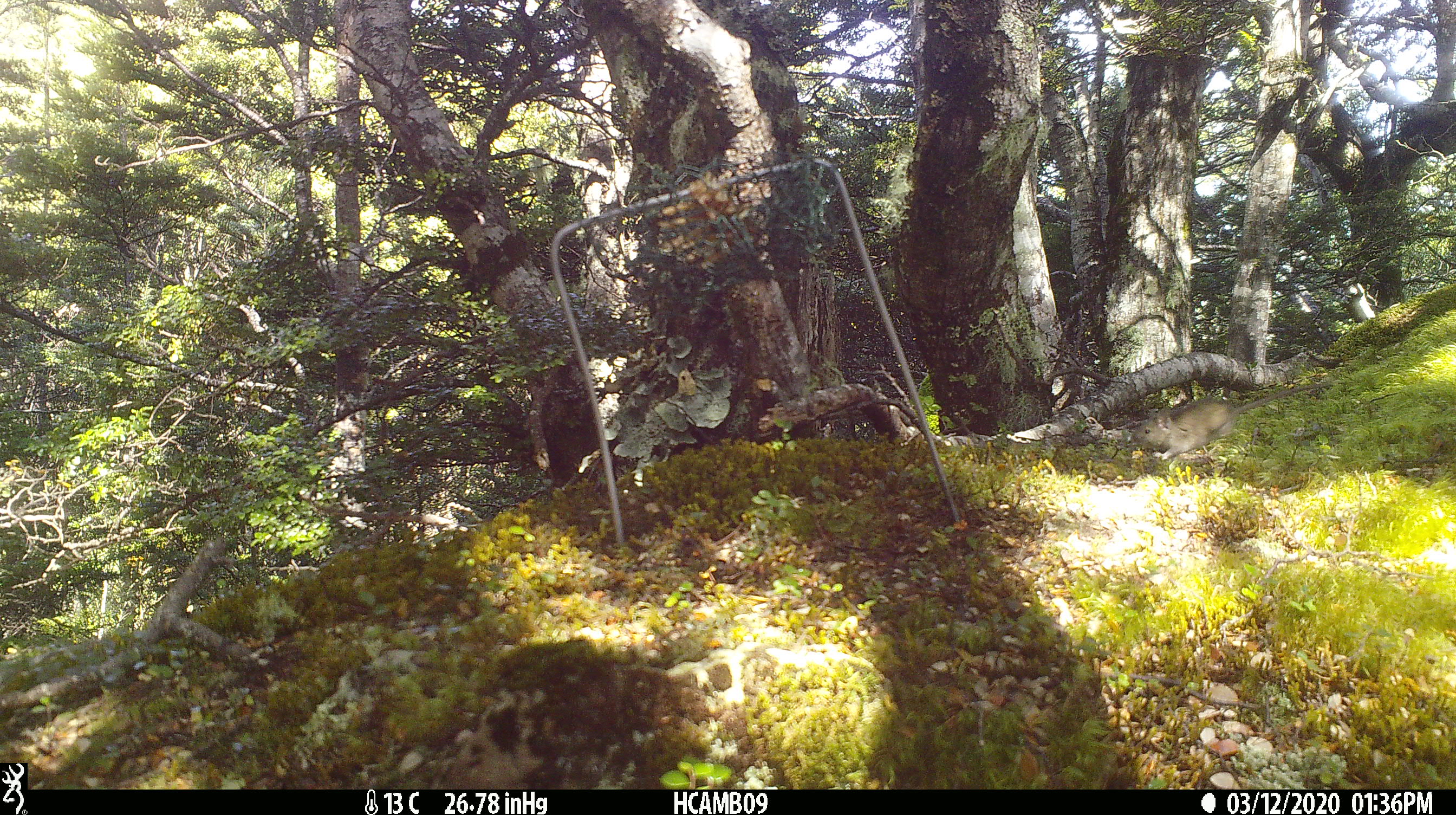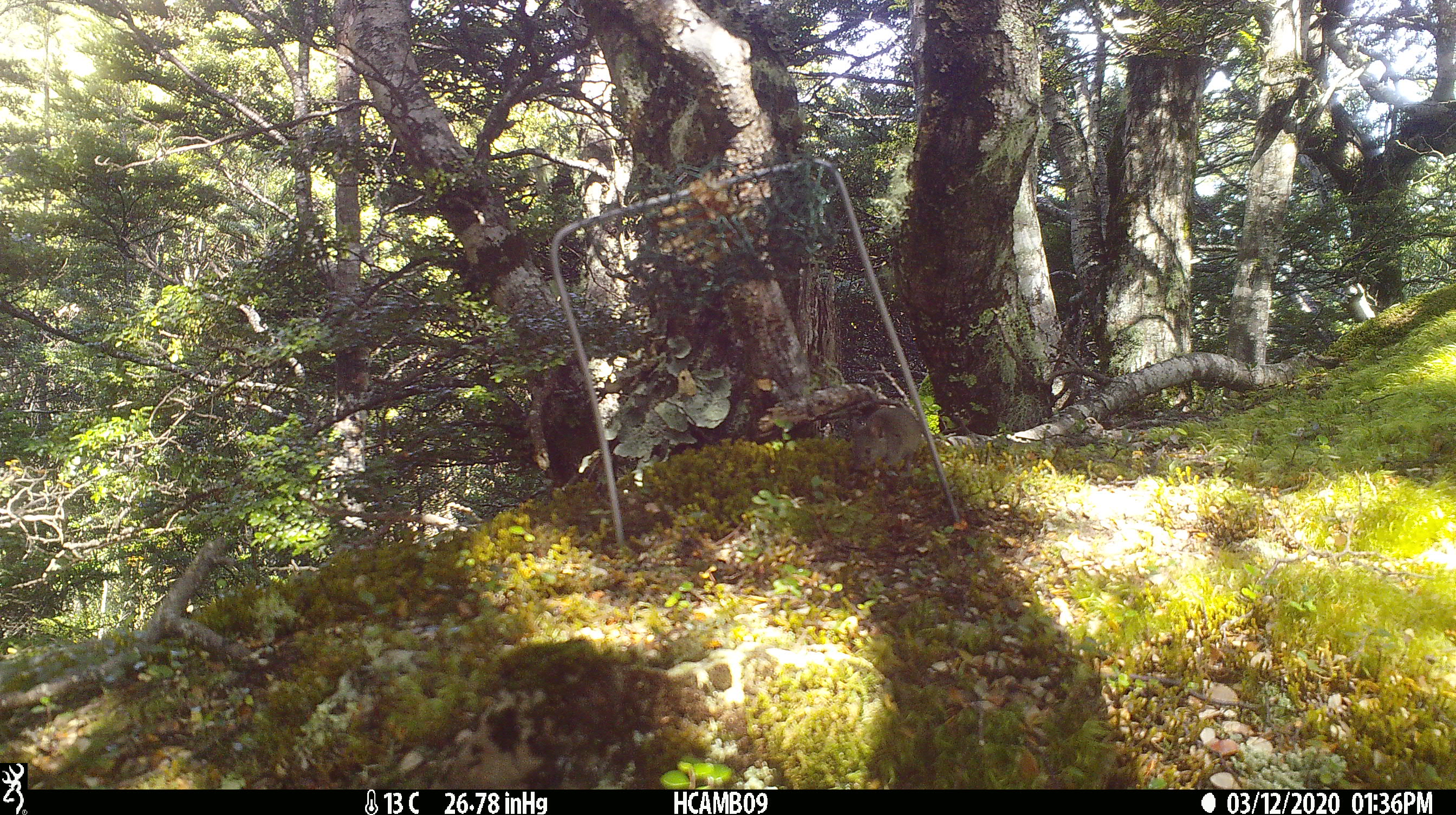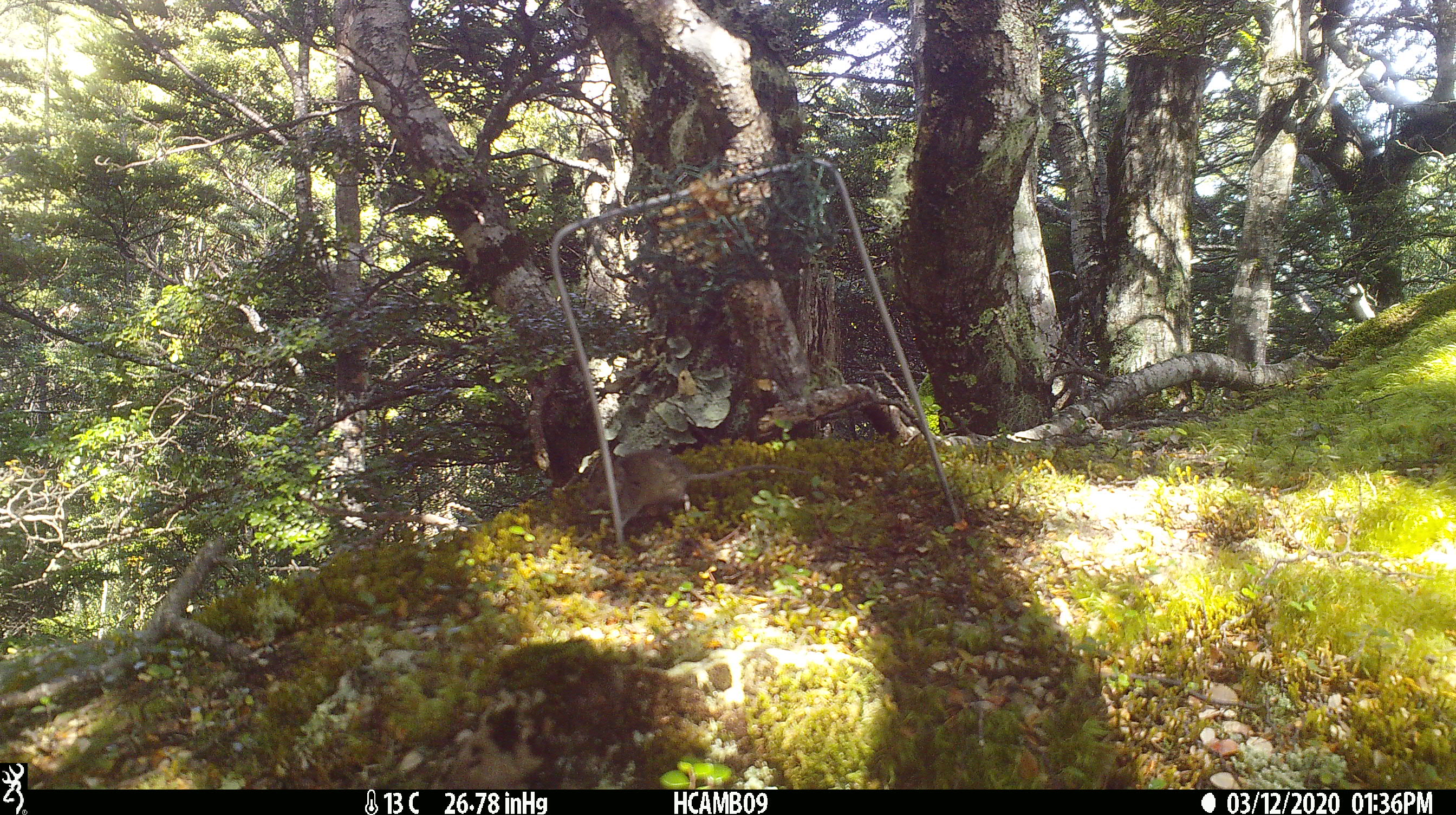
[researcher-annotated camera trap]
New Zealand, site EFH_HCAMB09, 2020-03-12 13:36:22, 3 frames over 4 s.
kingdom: Animalia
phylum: Chordata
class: Mammalia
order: Rodentia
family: Muridae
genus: Mus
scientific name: Mus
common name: mouse